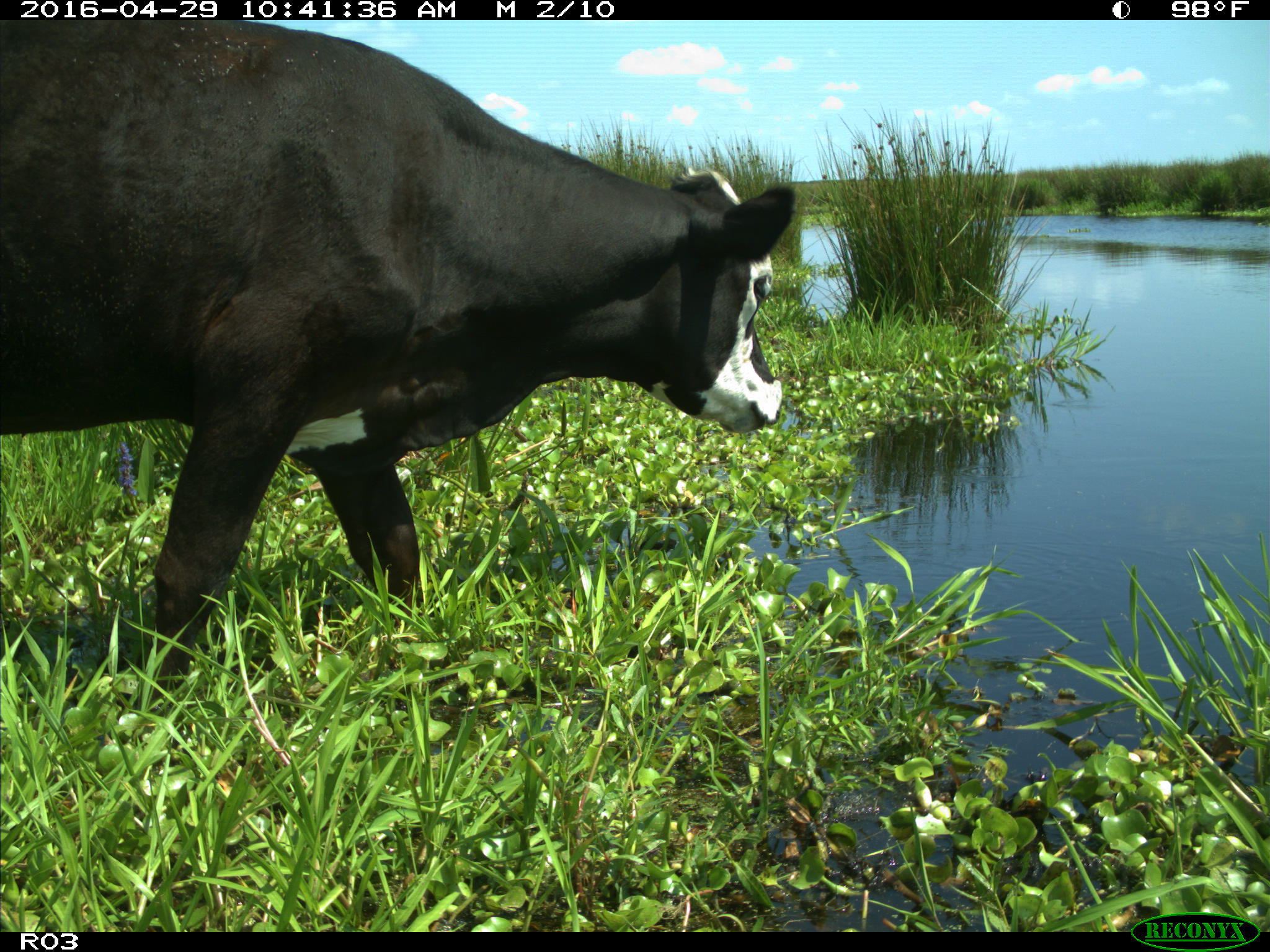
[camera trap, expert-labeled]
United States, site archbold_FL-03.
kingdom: Animalia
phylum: Chordata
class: Mammalia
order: Artiodactyla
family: Bovidae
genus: Bos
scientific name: Bos taurus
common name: domestic cow